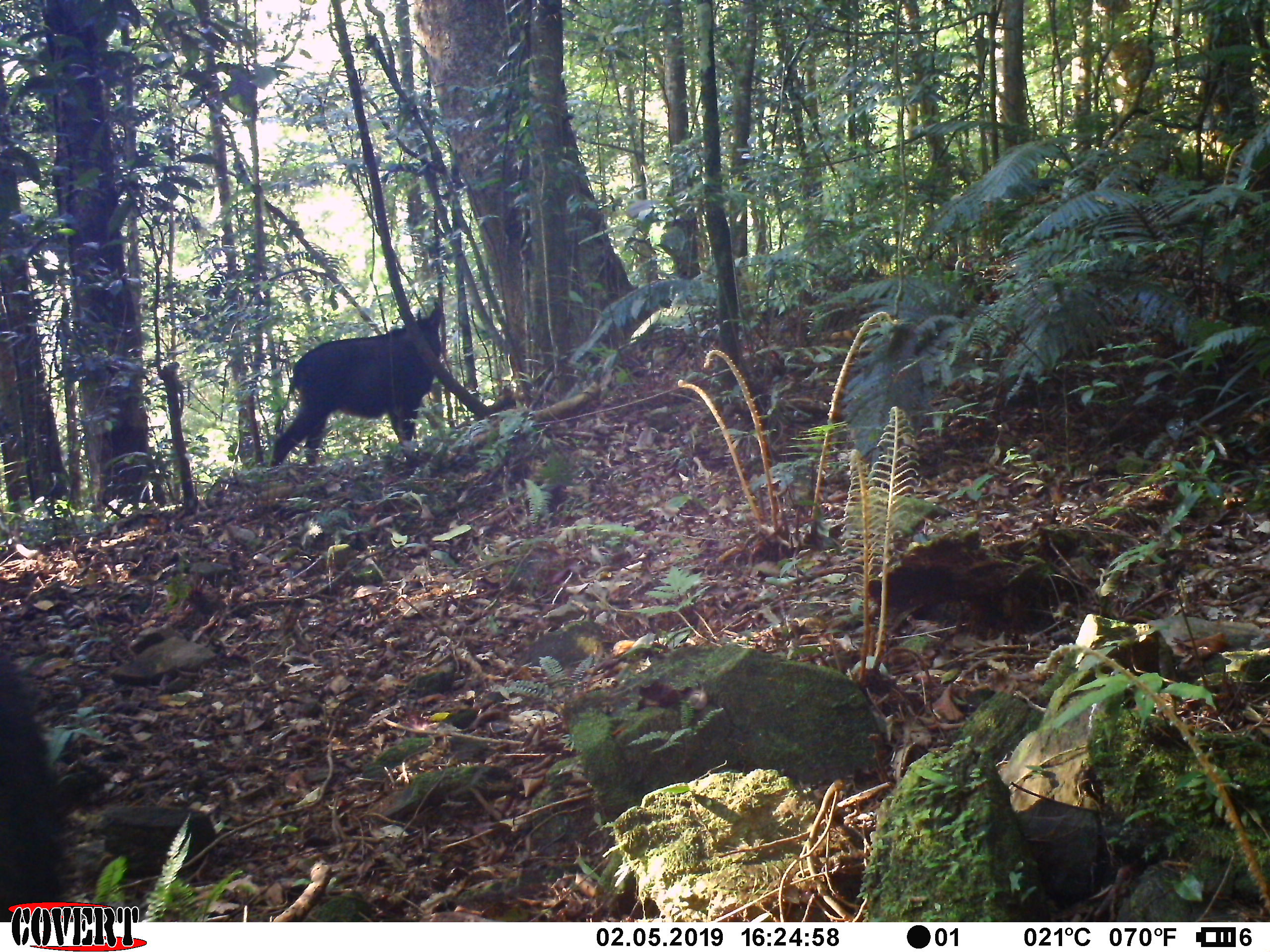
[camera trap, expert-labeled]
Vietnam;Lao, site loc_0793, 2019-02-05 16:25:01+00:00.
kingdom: Animalia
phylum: Chordata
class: Mammalia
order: Artiodactyla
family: Bovidae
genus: Capricornis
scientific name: Capricornis sumatraensis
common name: chinese serow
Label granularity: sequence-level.